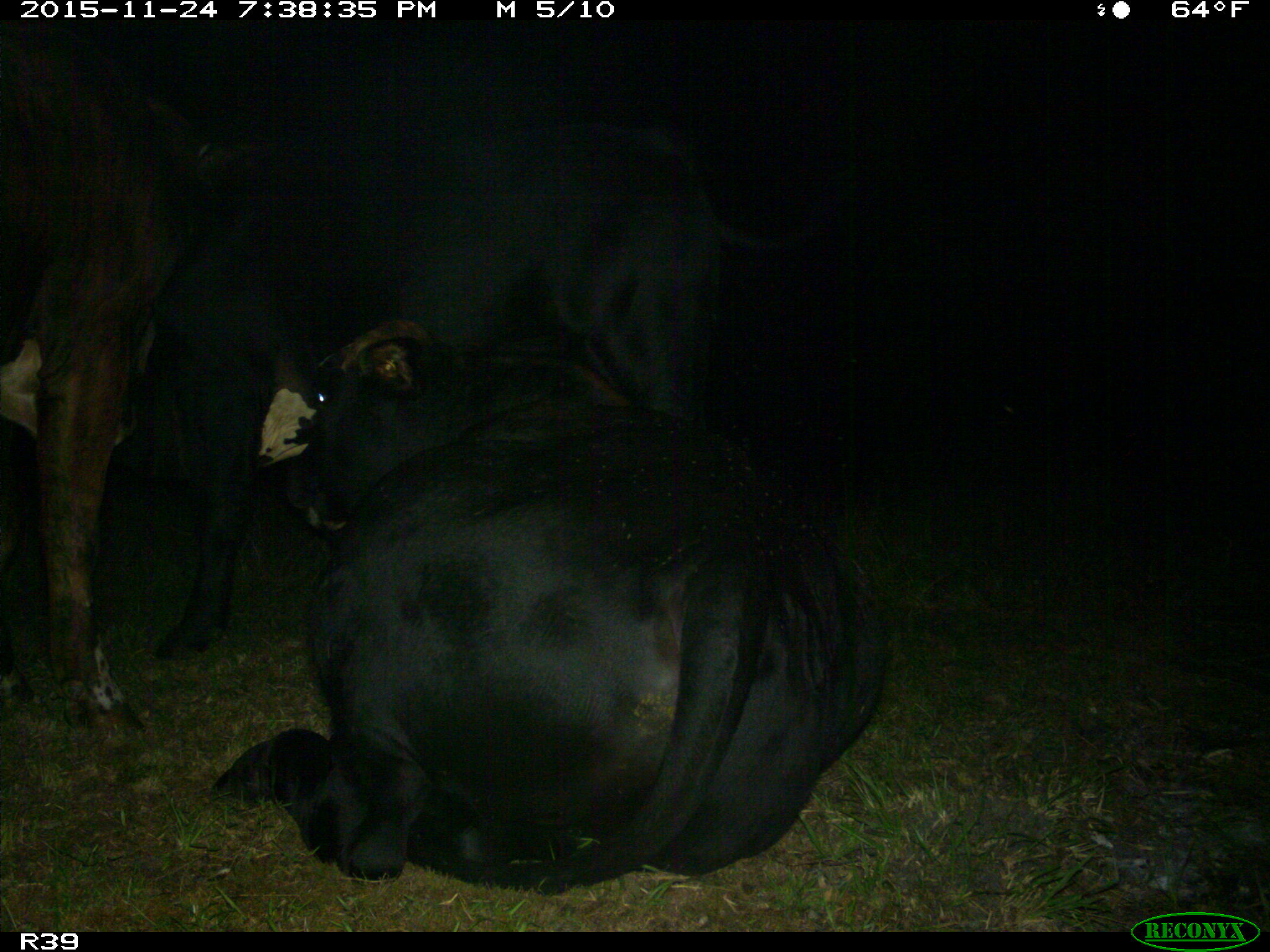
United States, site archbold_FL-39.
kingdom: Animalia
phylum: Chordata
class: Mammalia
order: Artiodactyla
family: Bovidae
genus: Bos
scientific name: Bos taurus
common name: domestic cow